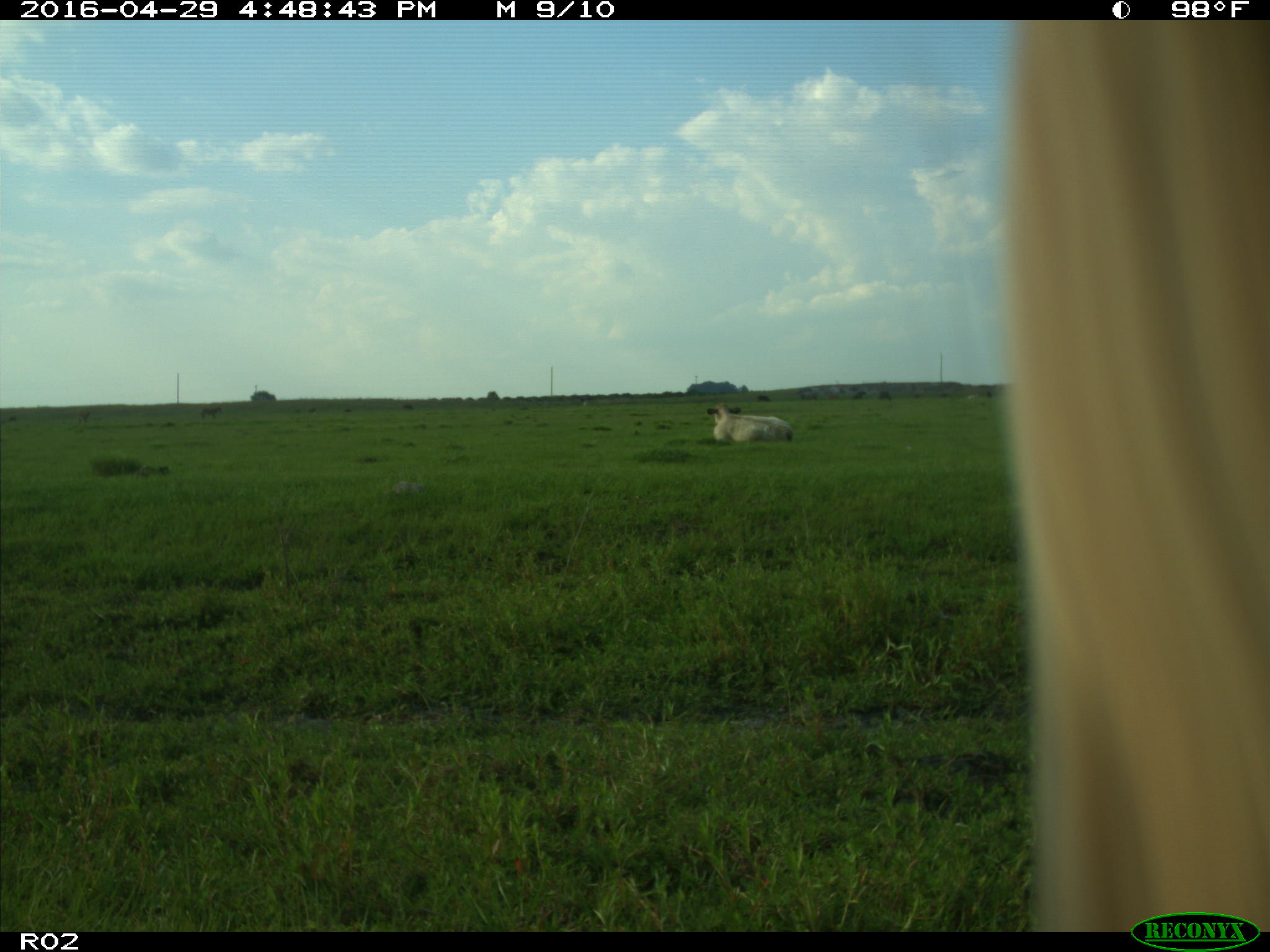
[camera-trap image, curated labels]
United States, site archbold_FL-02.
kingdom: Animalia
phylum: Chordata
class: Mammalia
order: Artiodactyla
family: Bovidae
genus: Bos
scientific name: Bos taurus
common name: domestic cow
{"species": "Bos taurus (domestic cow)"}